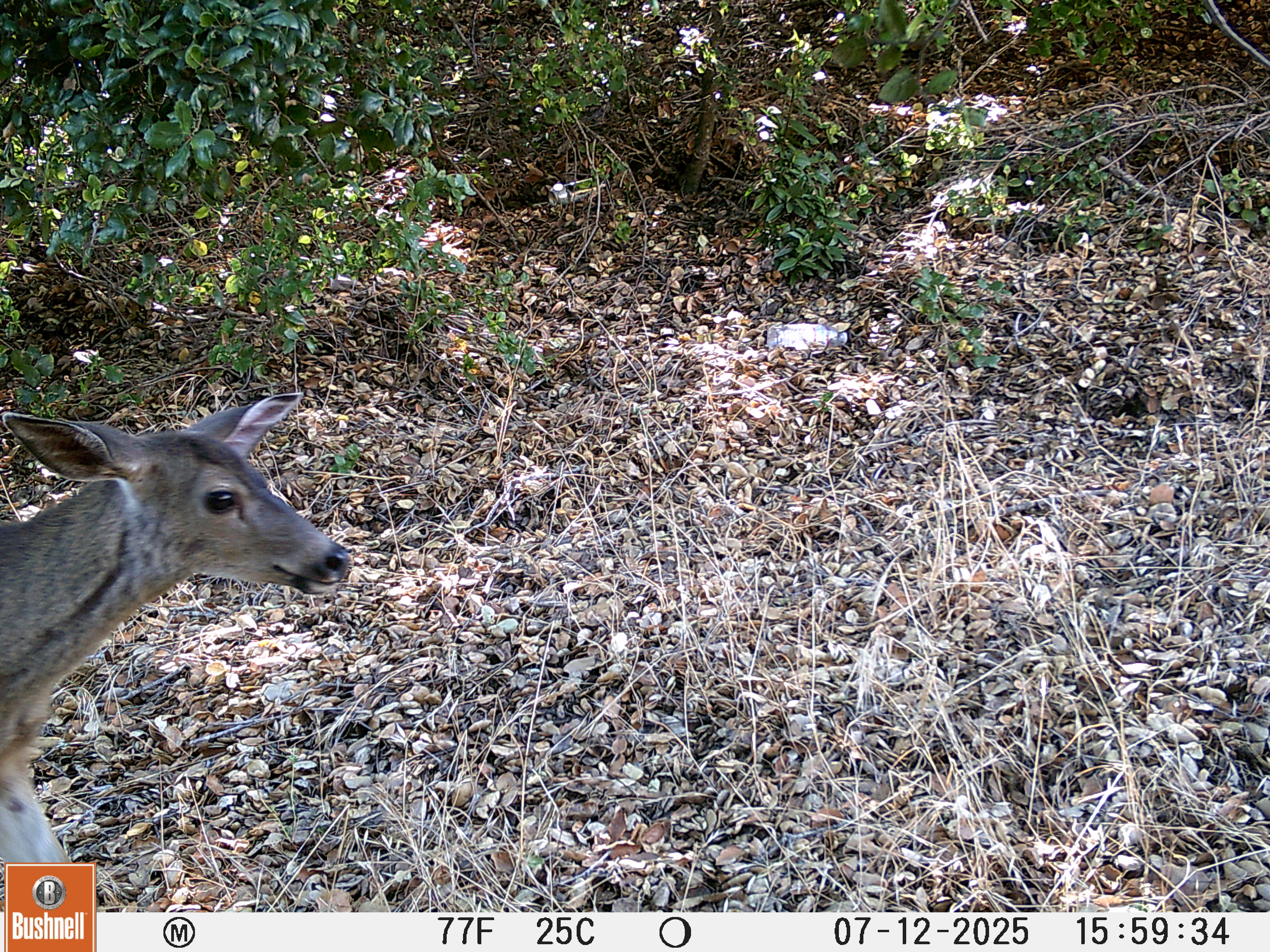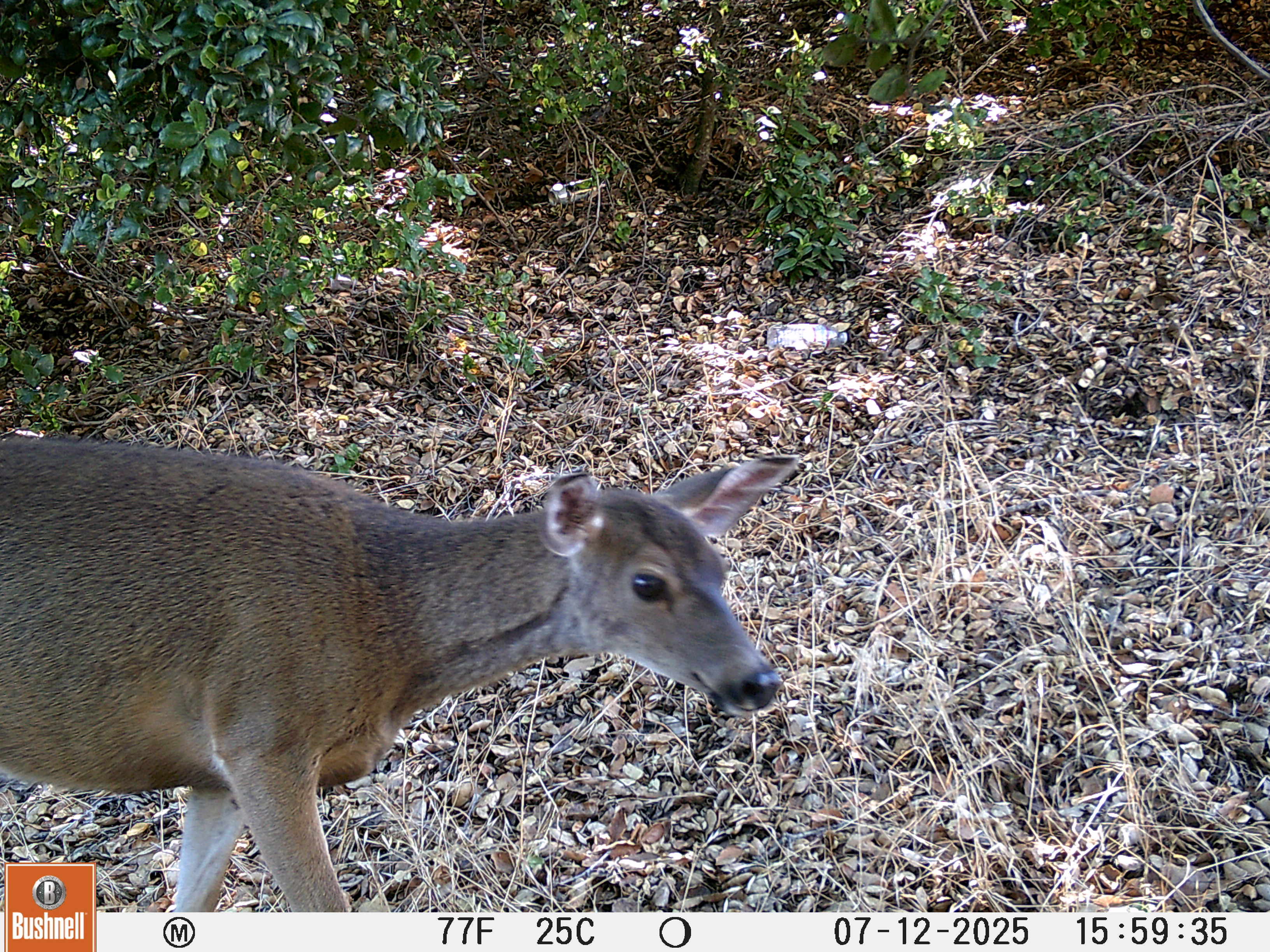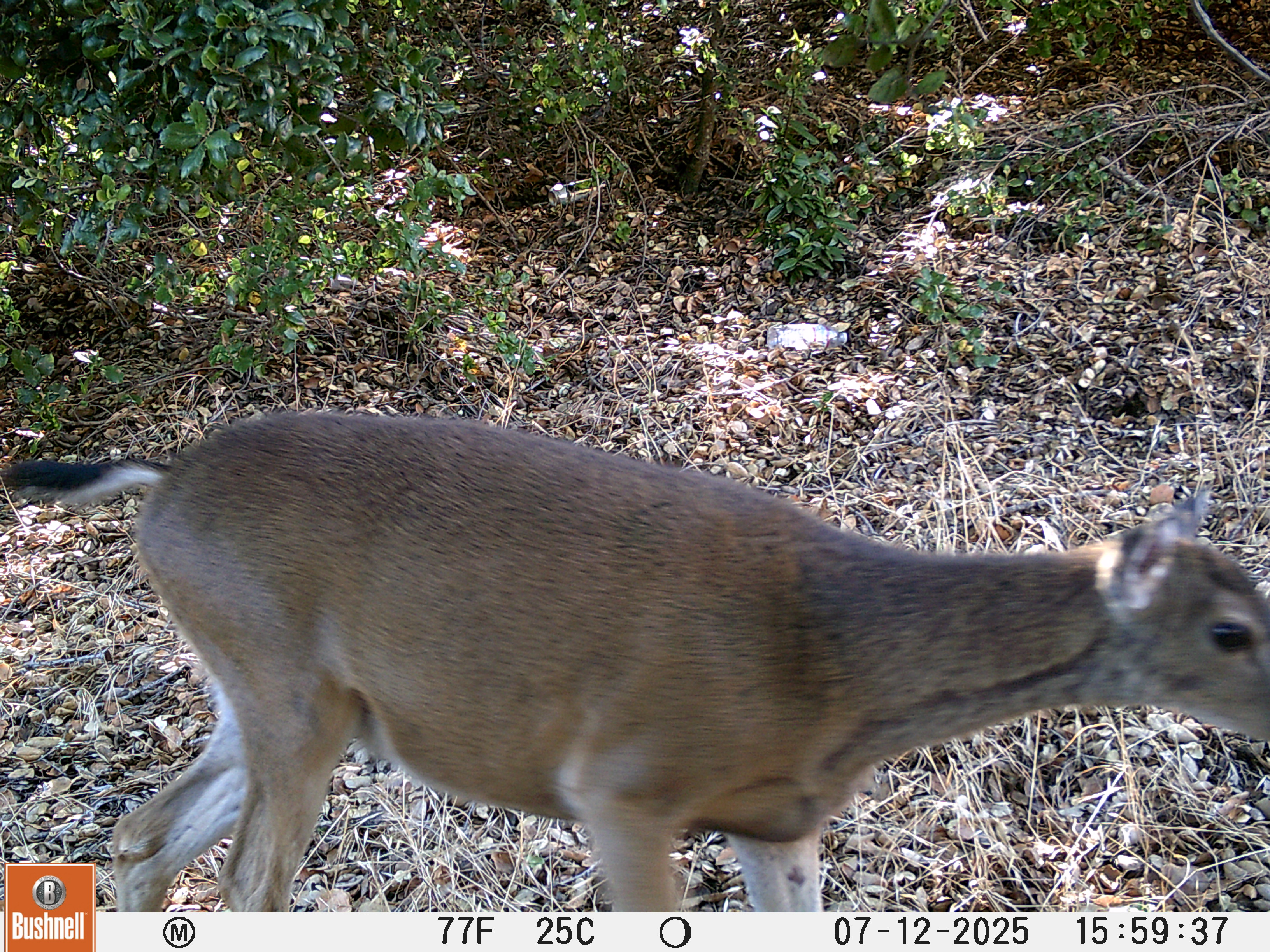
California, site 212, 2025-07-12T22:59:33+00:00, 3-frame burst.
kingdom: Animalia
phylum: Chordata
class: Mammalia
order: Artiodactyla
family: Cervidae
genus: Odocoileus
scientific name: Odocoileus hemionus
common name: mule deer